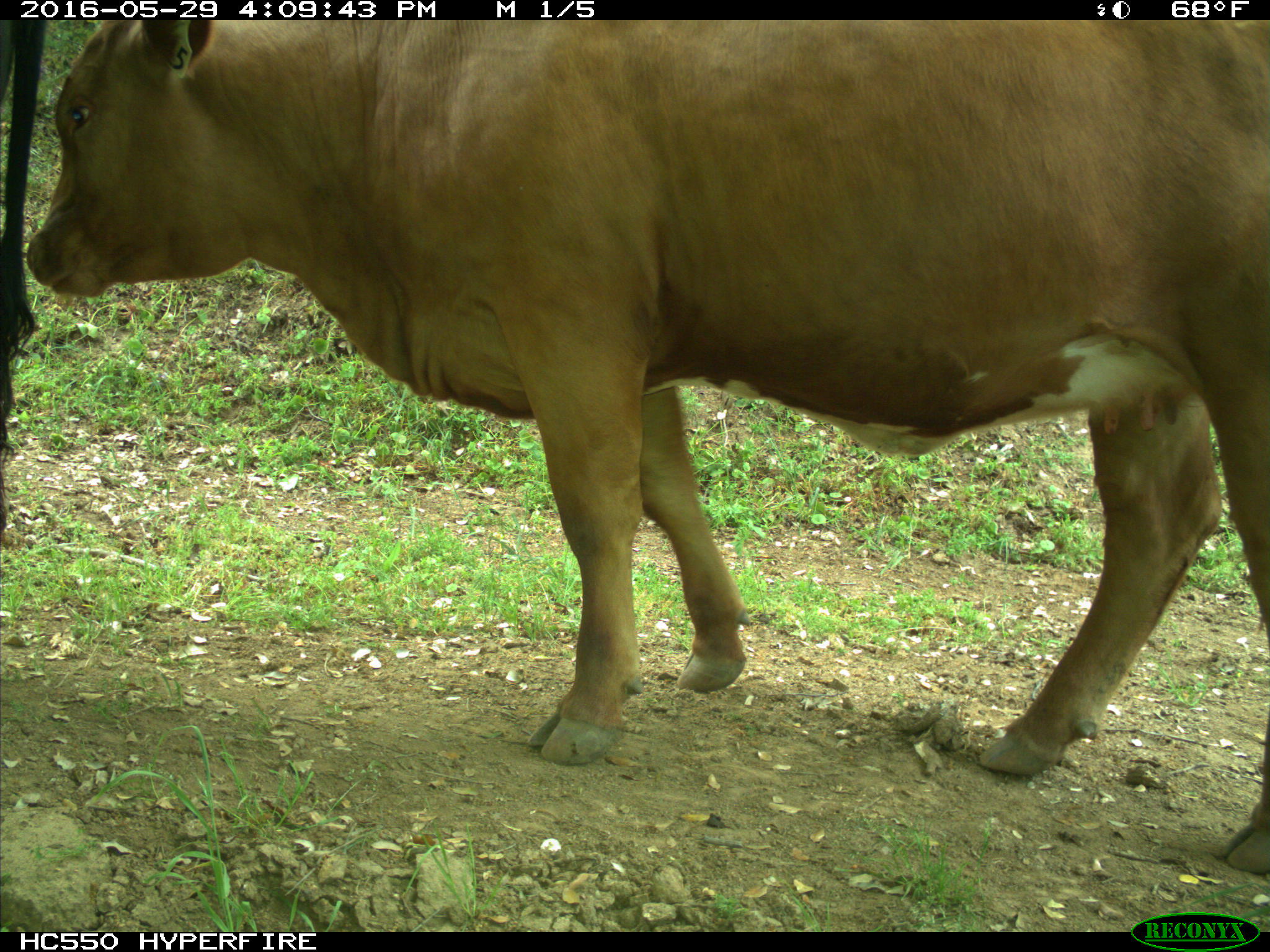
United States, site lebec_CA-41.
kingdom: Animalia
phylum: Chordata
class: Mammalia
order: Artiodactyla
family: Bovidae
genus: Bos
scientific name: Bos taurus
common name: domestic cow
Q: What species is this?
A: Bos taurus (domestic cow).